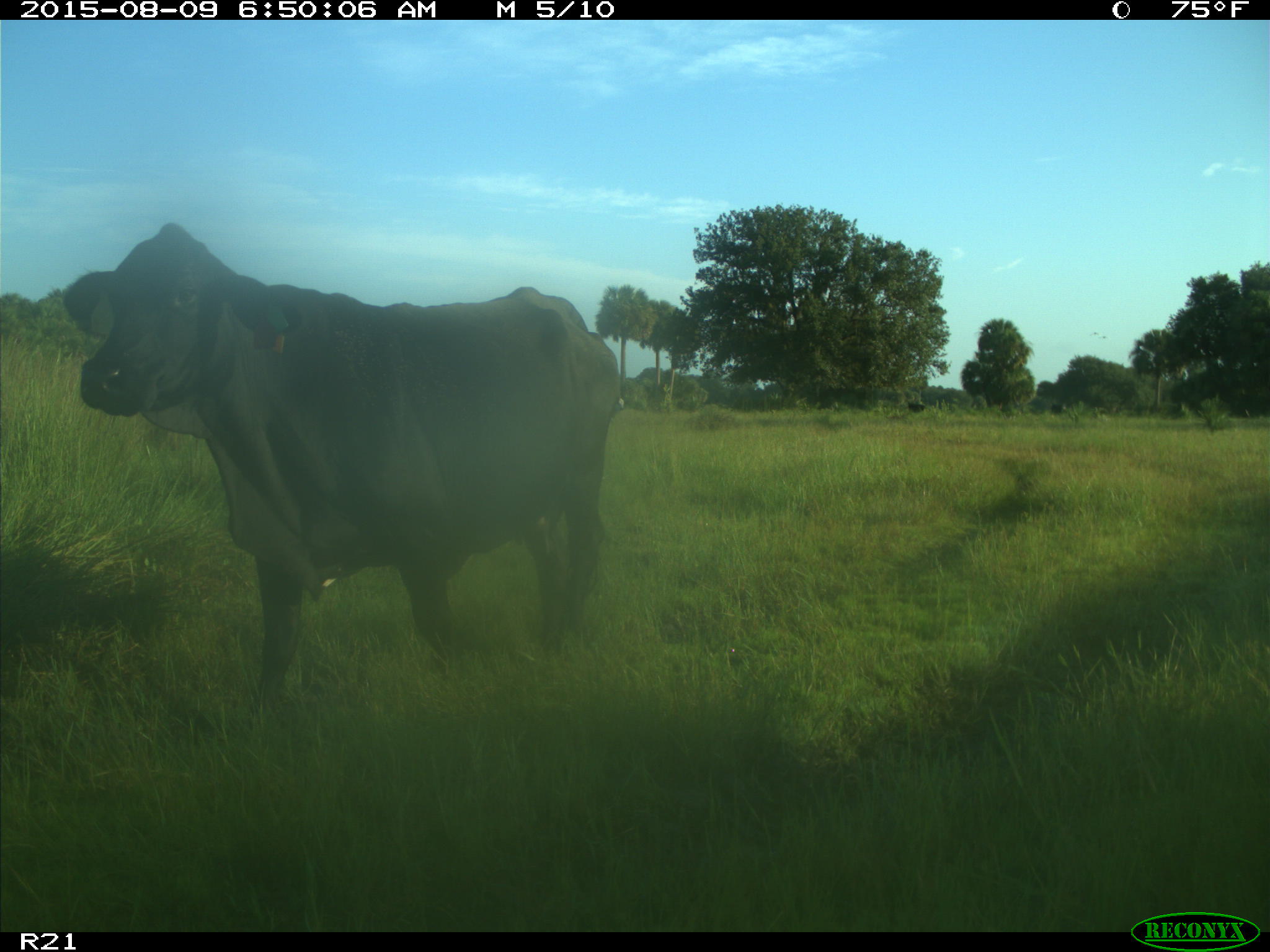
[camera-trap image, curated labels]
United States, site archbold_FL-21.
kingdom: Animalia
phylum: Chordata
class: Mammalia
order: Artiodactyla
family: Bovidae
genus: Bos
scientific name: Bos taurus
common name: domestic cow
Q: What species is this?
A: Bos taurus (domestic cow).